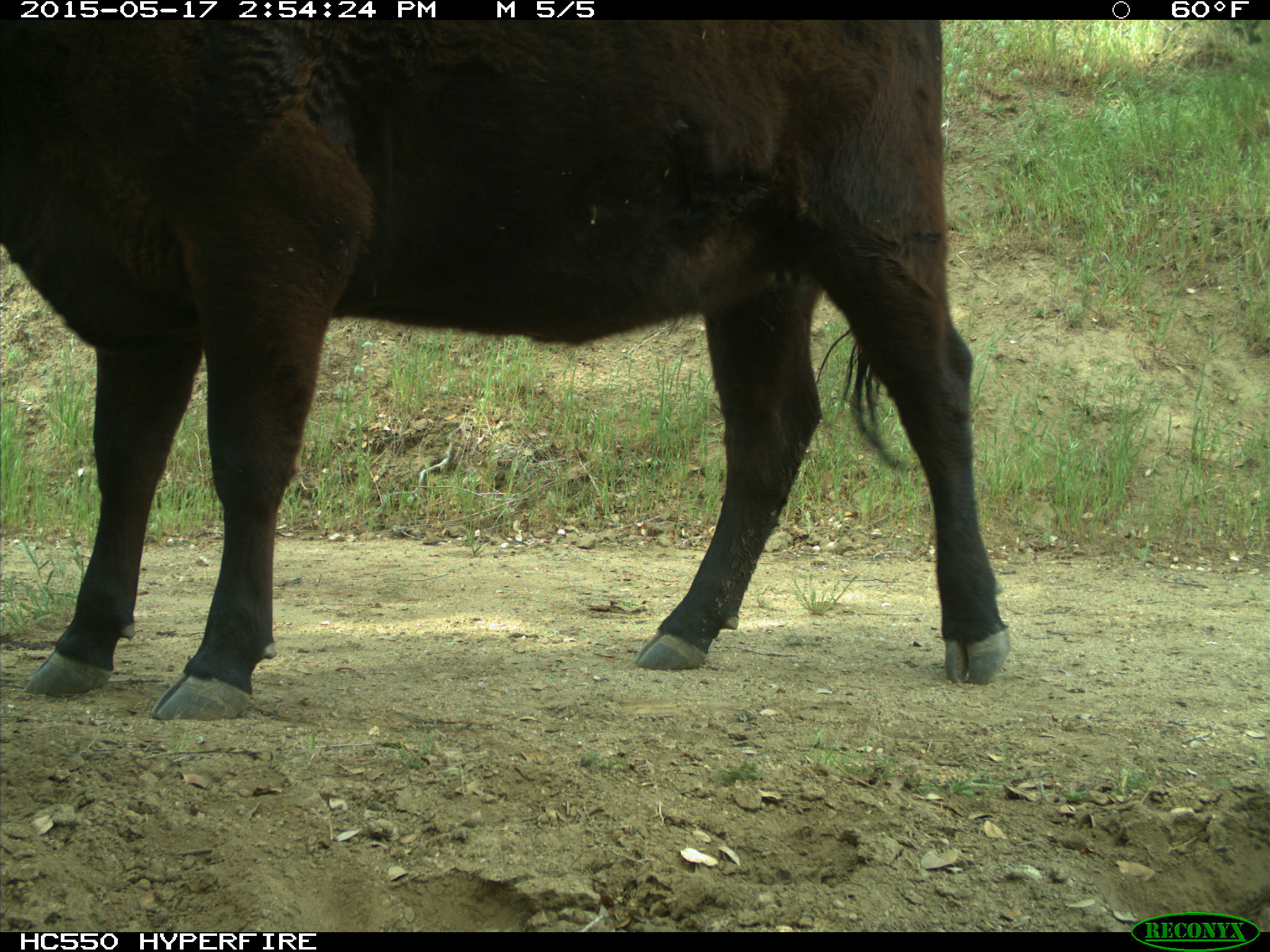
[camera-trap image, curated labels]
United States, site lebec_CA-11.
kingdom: Animalia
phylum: Chordata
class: Mammalia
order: Artiodactyla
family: Bovidae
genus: Bos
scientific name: Bos taurus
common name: domestic cow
Bos taurus (domestic cow).